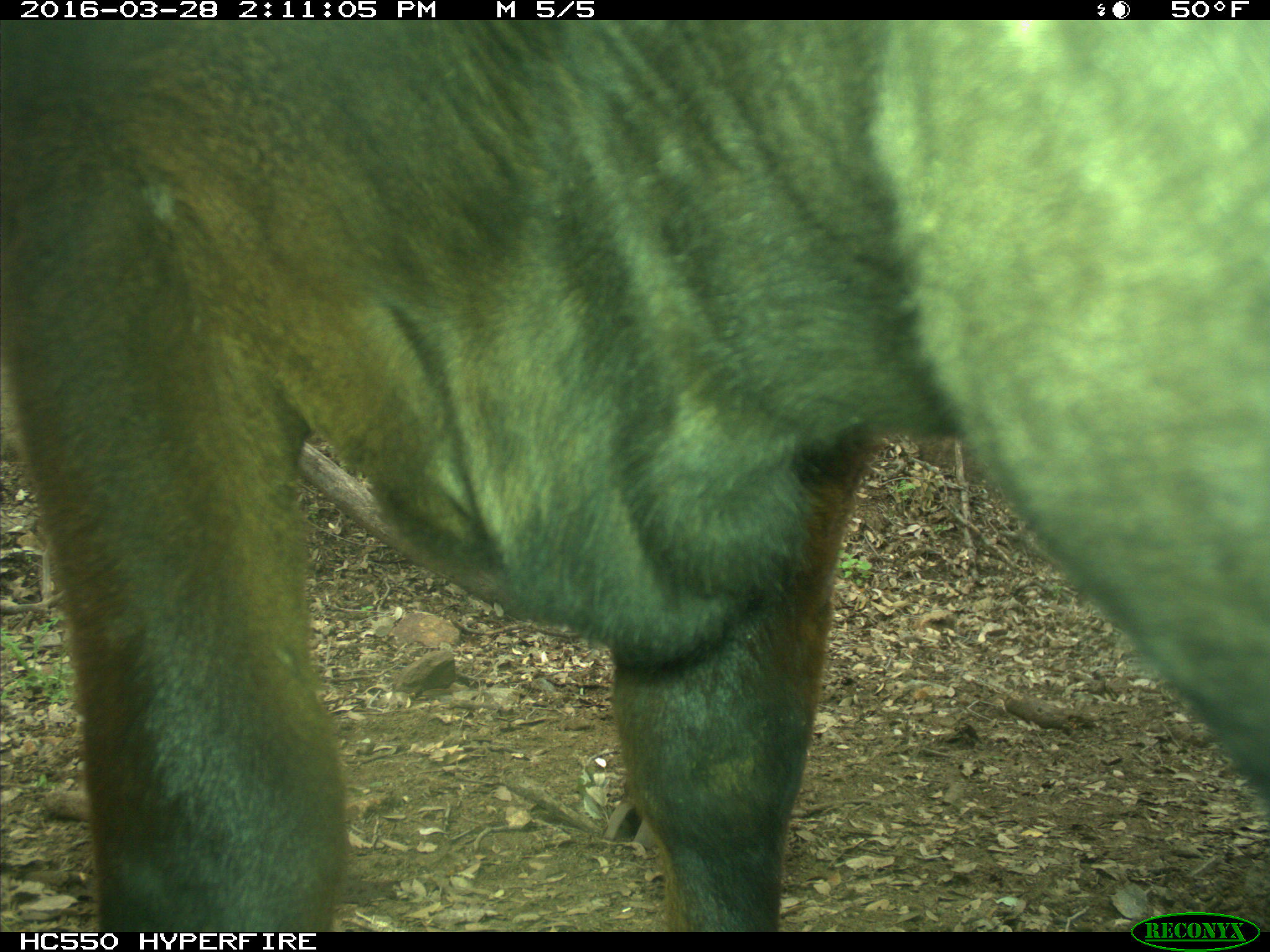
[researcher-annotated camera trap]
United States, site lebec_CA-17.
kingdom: Animalia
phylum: Chordata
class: Mammalia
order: Artiodactyla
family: Bovidae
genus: Bos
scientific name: Bos taurus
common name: domestic cow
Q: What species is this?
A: Bos taurus (domestic cow).